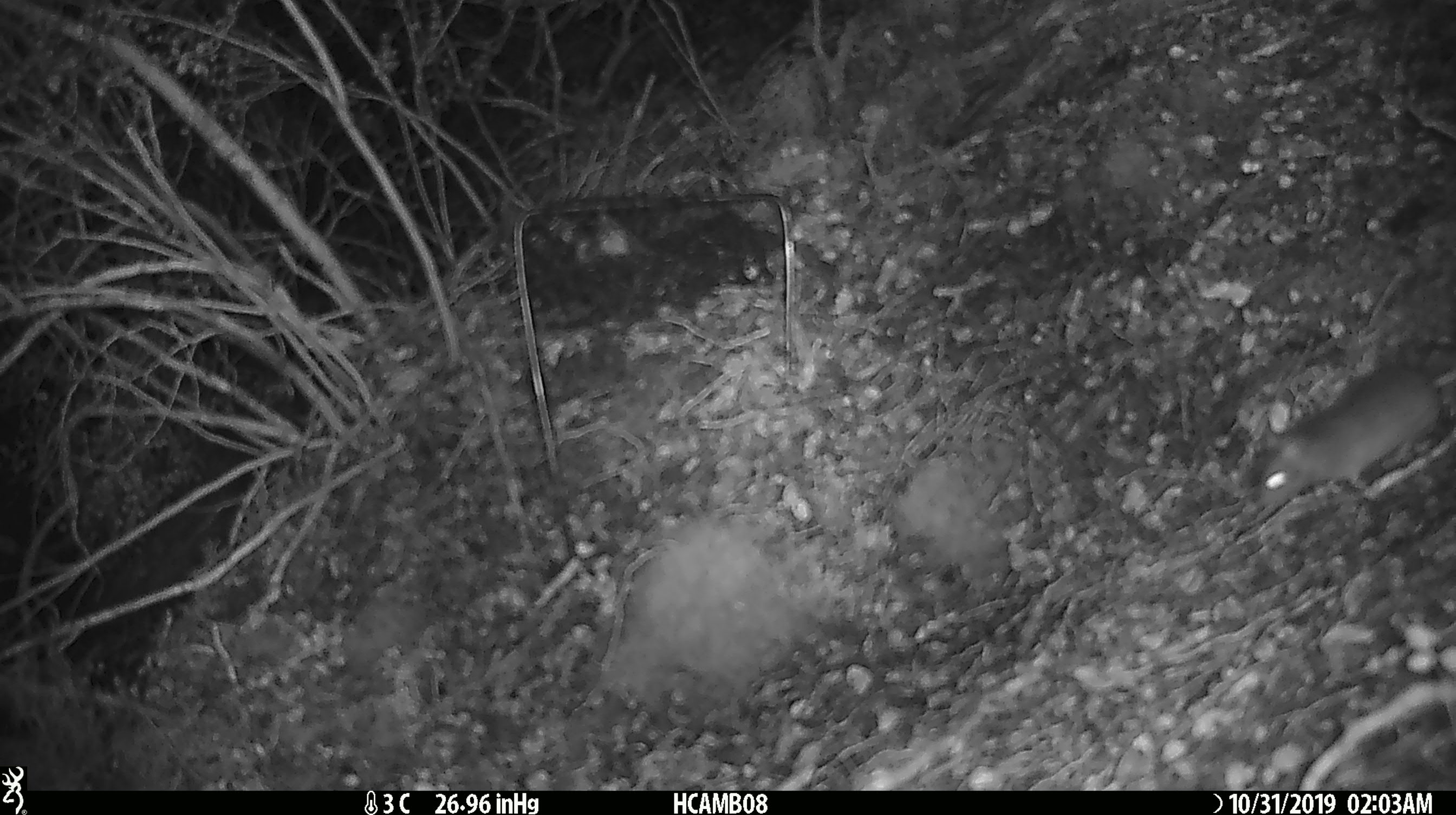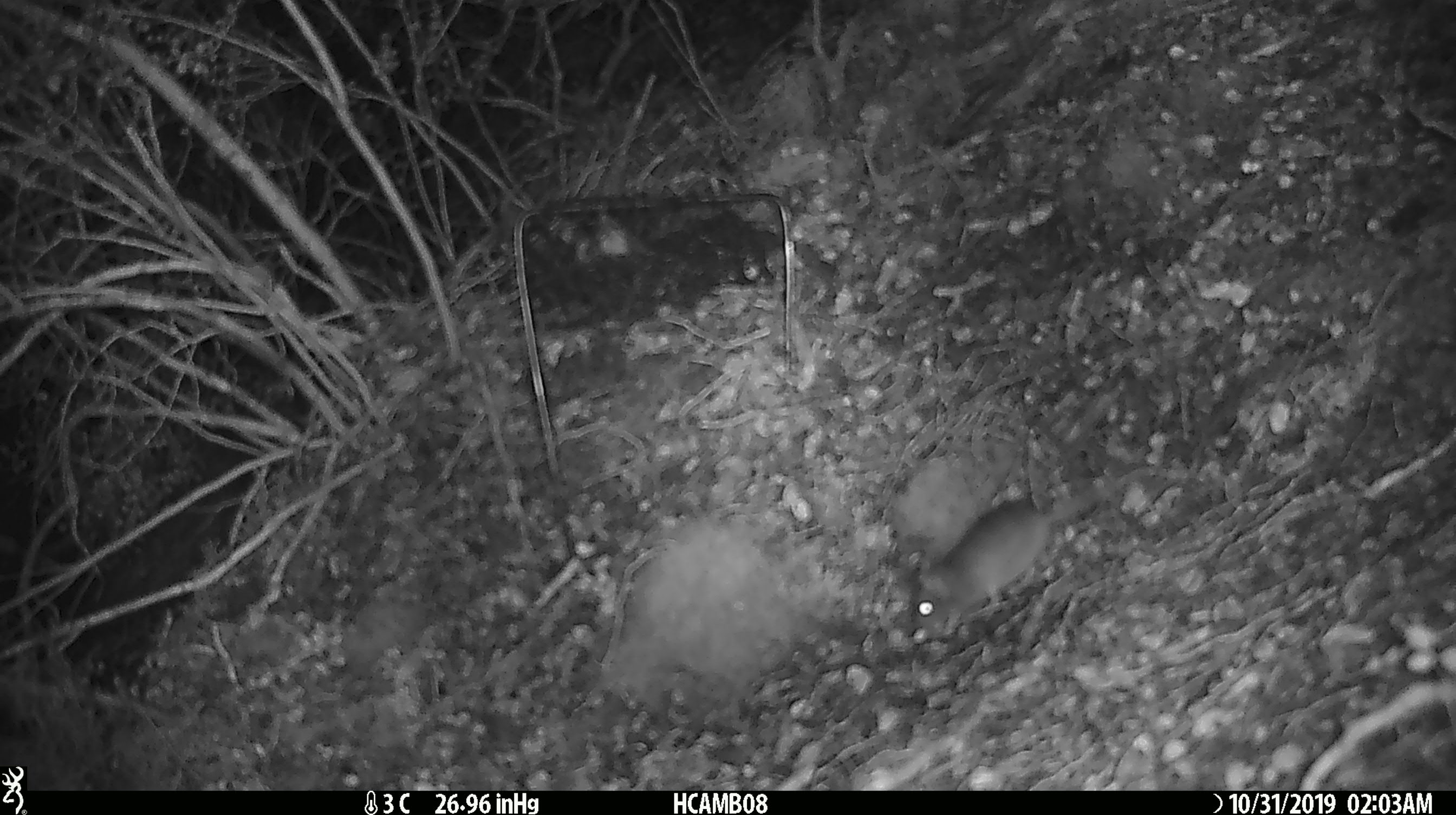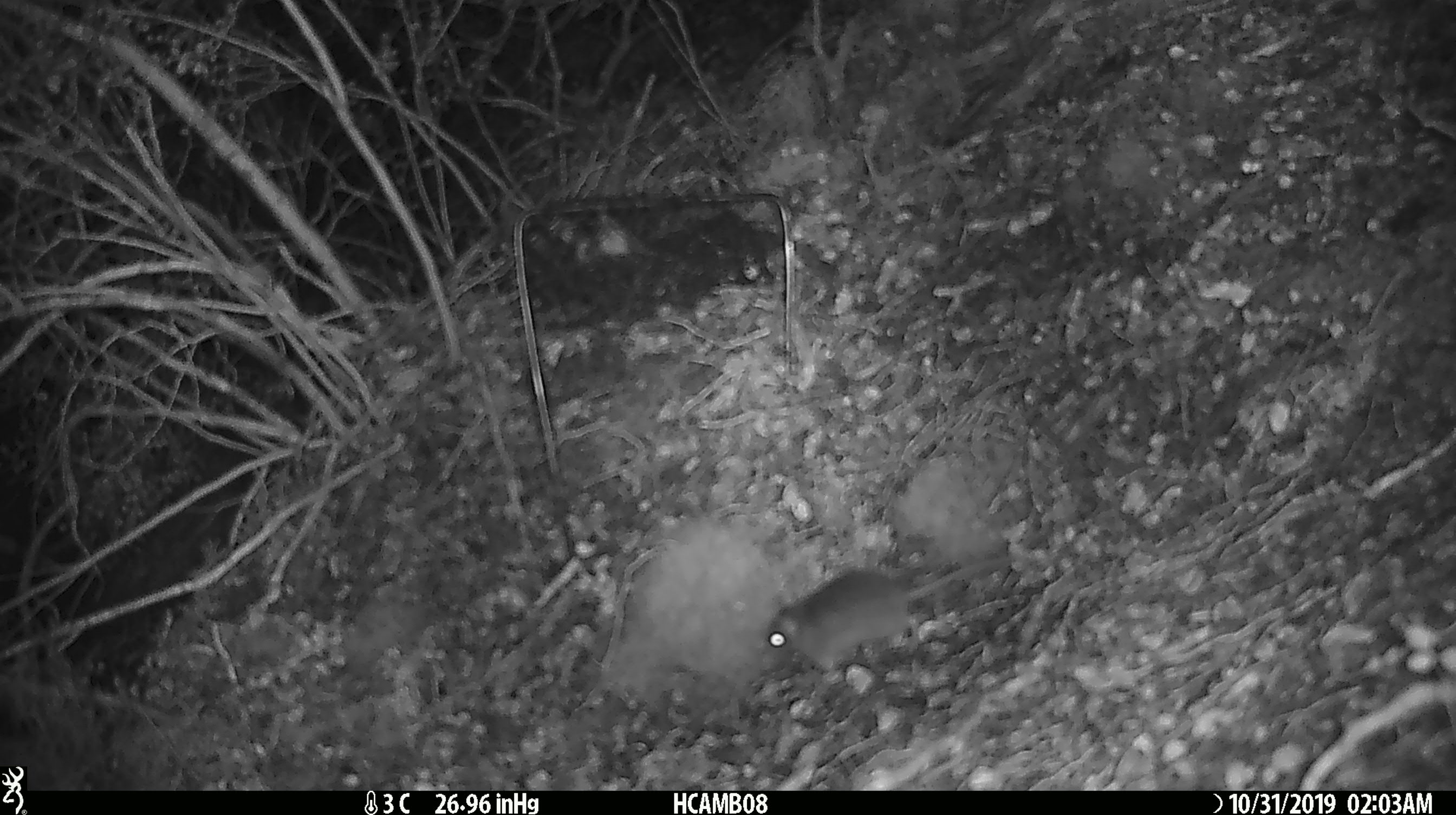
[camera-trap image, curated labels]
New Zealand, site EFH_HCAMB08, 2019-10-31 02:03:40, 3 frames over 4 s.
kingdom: Animalia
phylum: Chordata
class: Mammalia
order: Rodentia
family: Muridae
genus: Mus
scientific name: Mus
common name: mouse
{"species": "mouse (Mus)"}